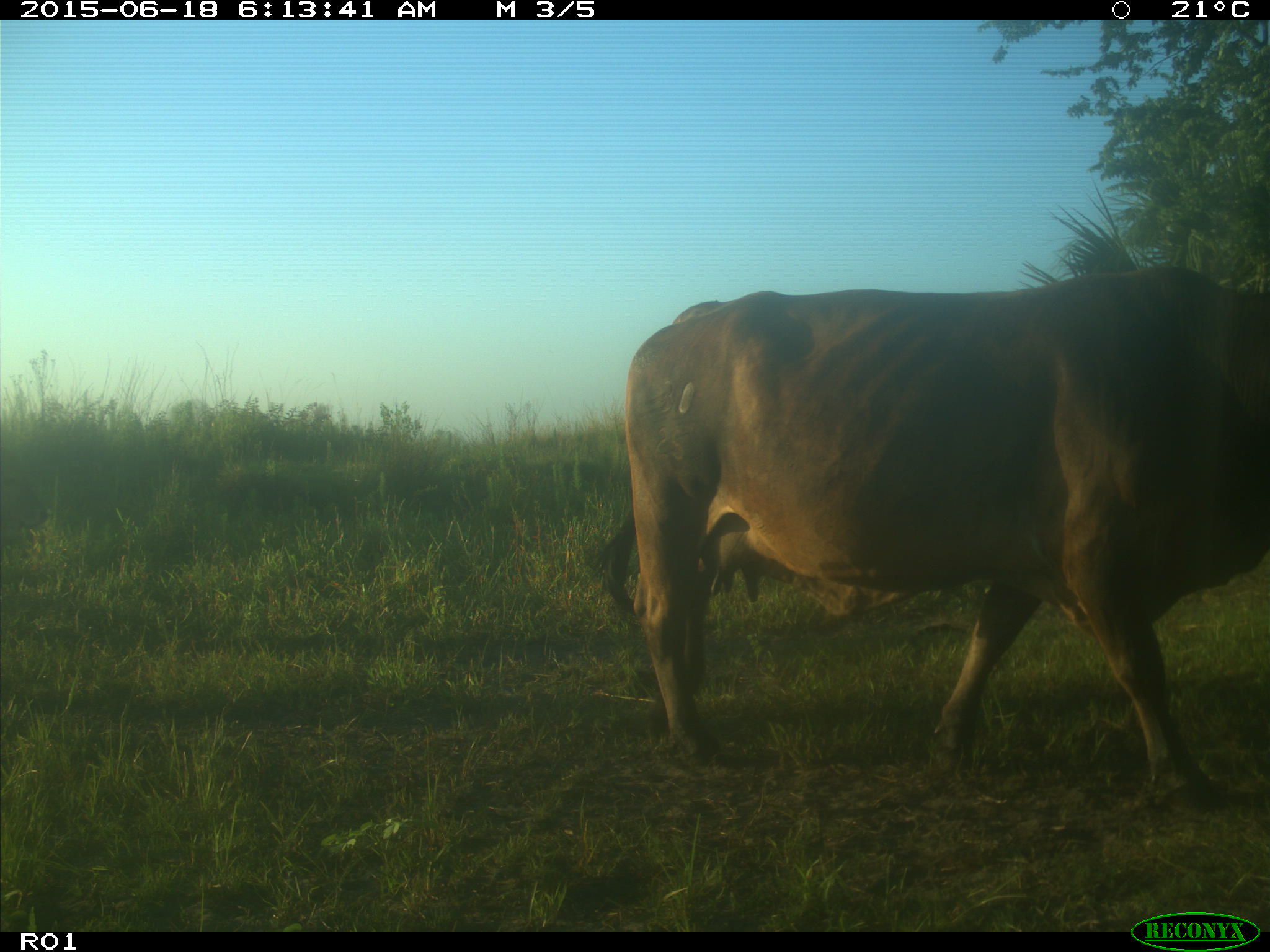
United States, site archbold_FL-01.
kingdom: Animalia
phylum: Chordata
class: Mammalia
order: Artiodactyla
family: Bovidae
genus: Bos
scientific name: Bos taurus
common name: domestic cow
Bos taurus (domestic cow).